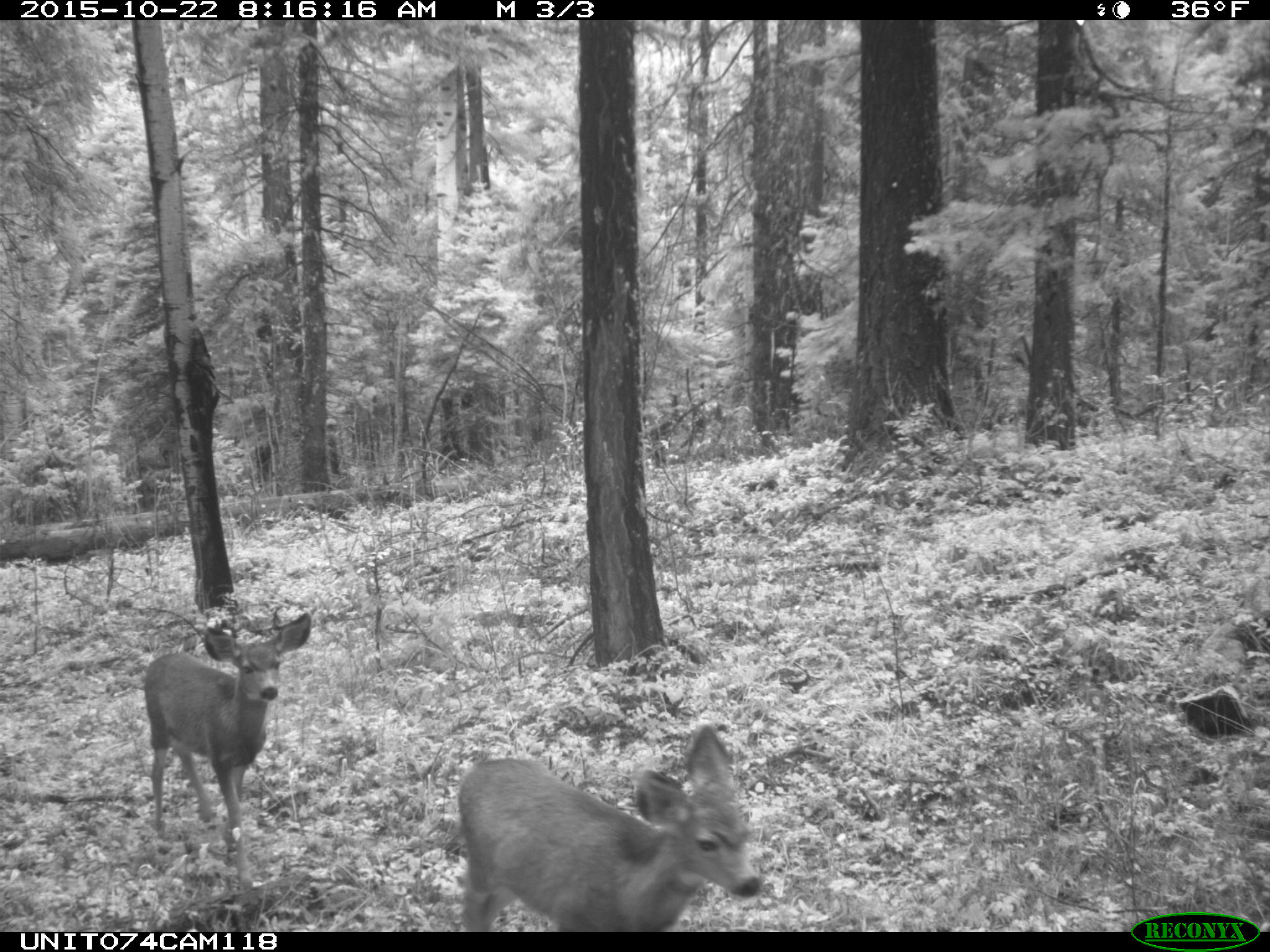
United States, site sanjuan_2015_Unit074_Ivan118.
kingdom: Animalia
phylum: Chordata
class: Mammalia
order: Artiodactyla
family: Cervidae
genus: Odocoileus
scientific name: Odocoileus hemionus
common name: mule deer